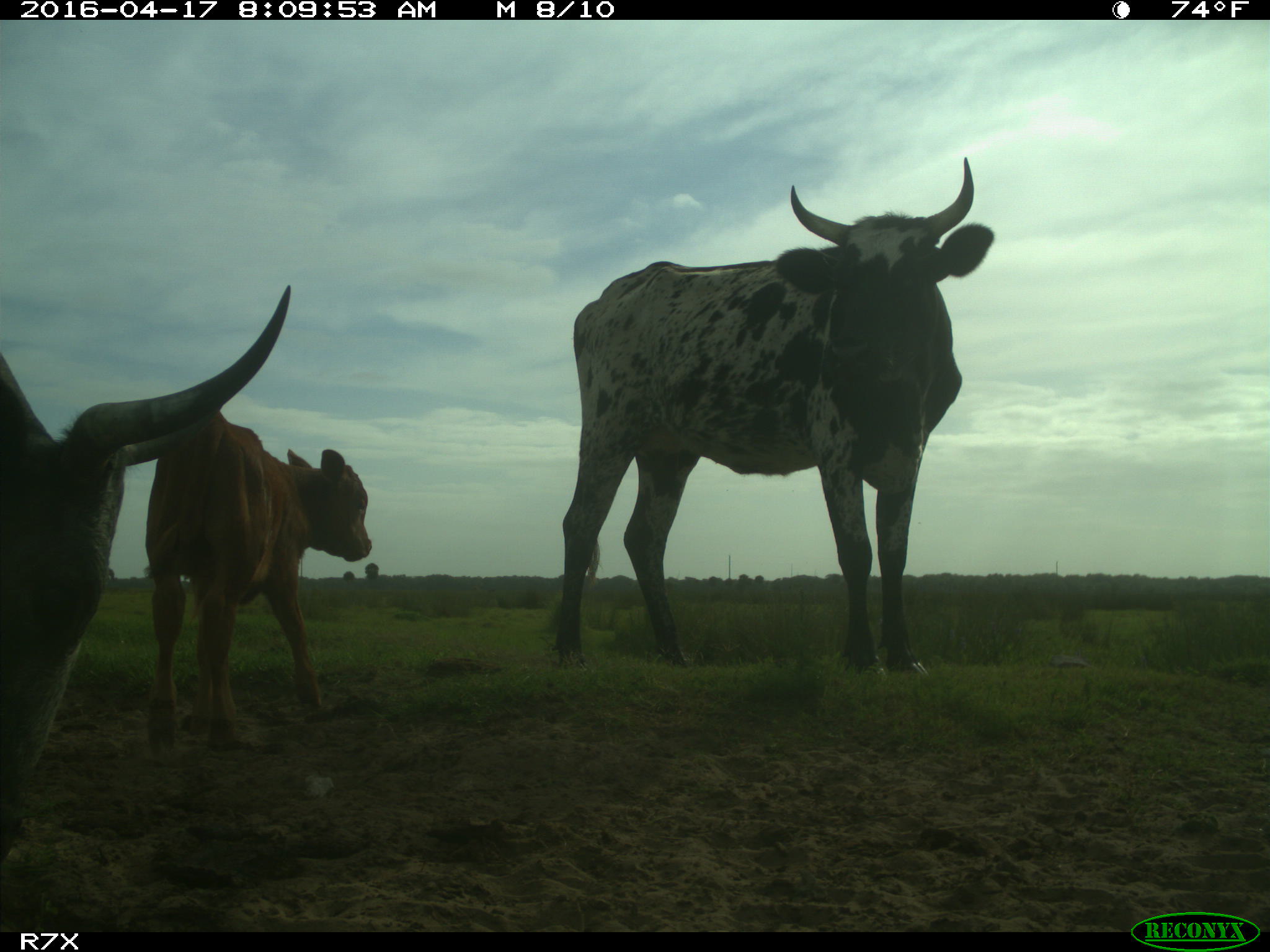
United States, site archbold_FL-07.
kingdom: Animalia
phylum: Chordata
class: Mammalia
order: Artiodactyla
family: Bovidae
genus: Bos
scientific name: Bos taurus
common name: domestic cow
Bos taurus (domestic cow).